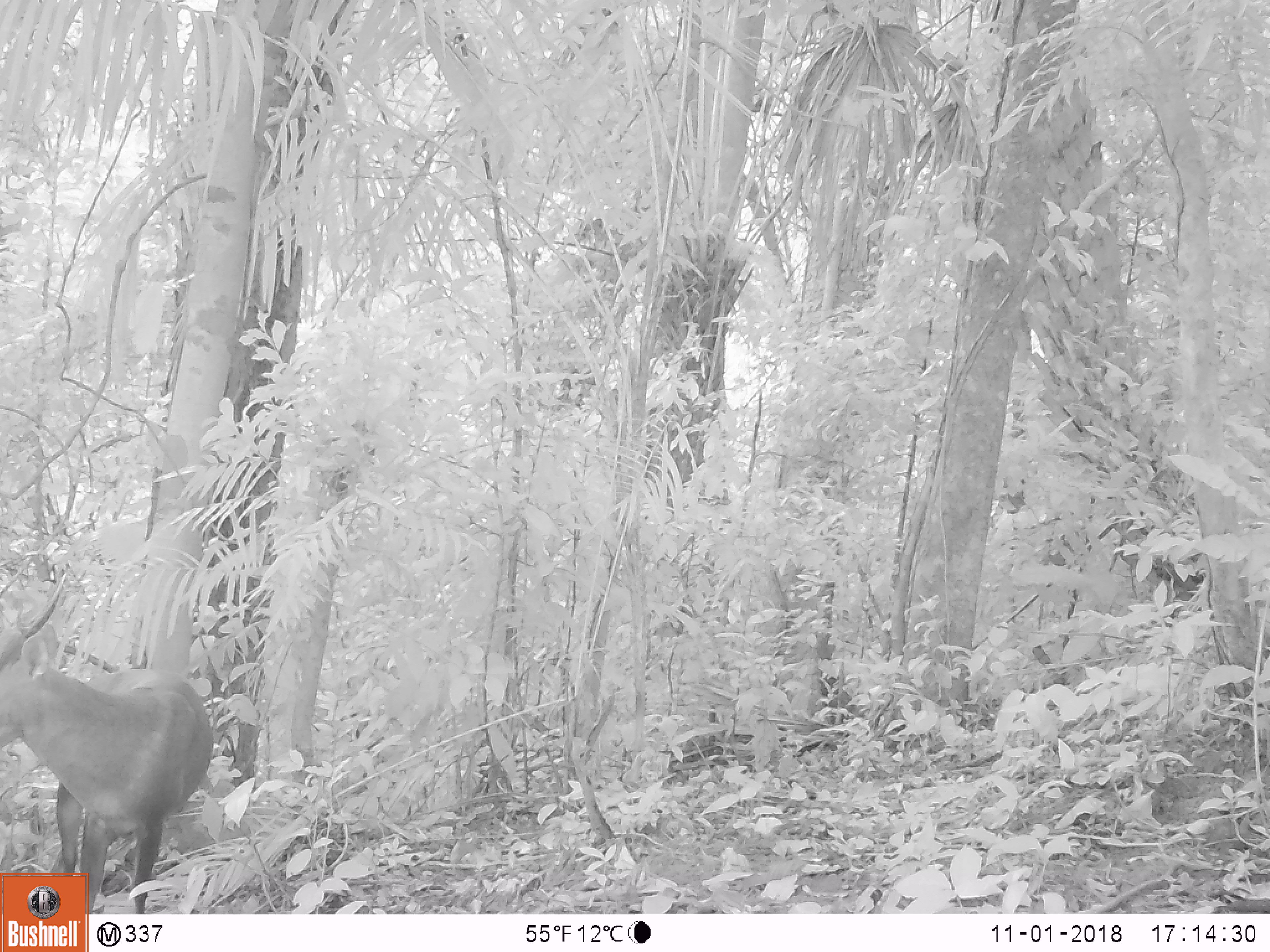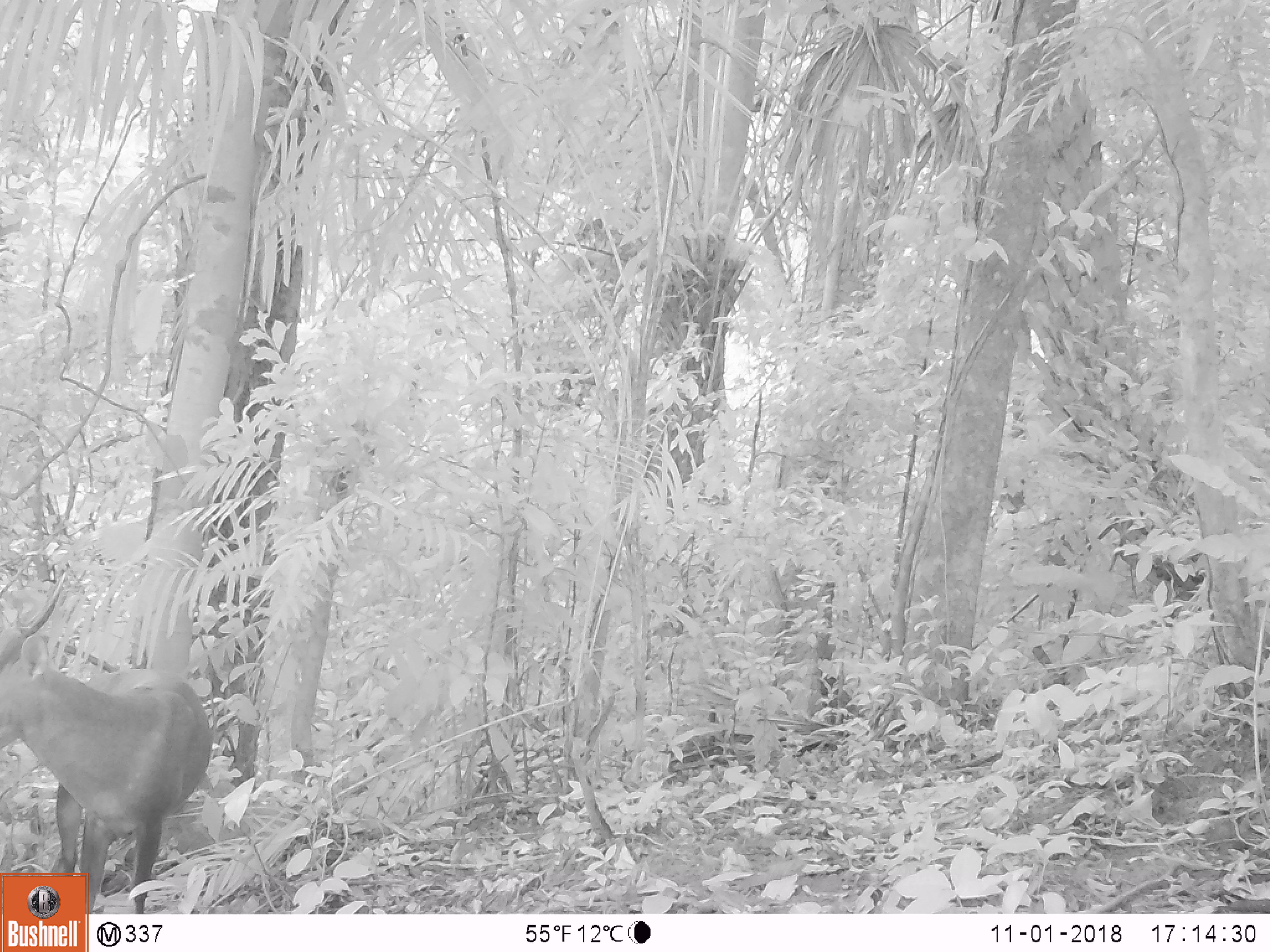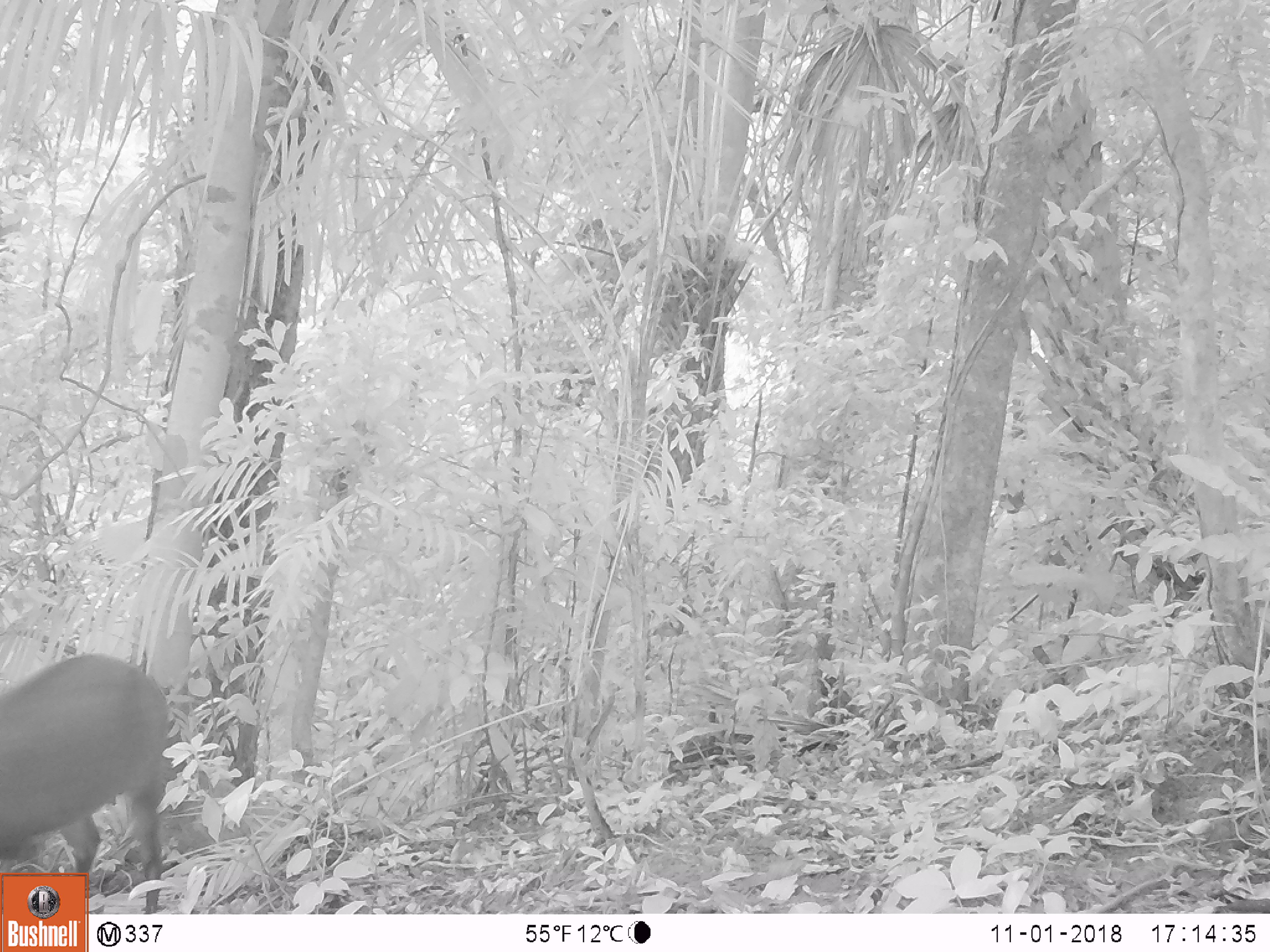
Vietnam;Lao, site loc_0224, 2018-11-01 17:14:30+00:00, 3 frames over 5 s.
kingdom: Animalia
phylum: Chordata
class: Mammalia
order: Artiodactyla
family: Cervidae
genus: Muntiacus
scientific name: Muntiacus vuquangensis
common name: large-antlered muntjac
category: large antlered muntjac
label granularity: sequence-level